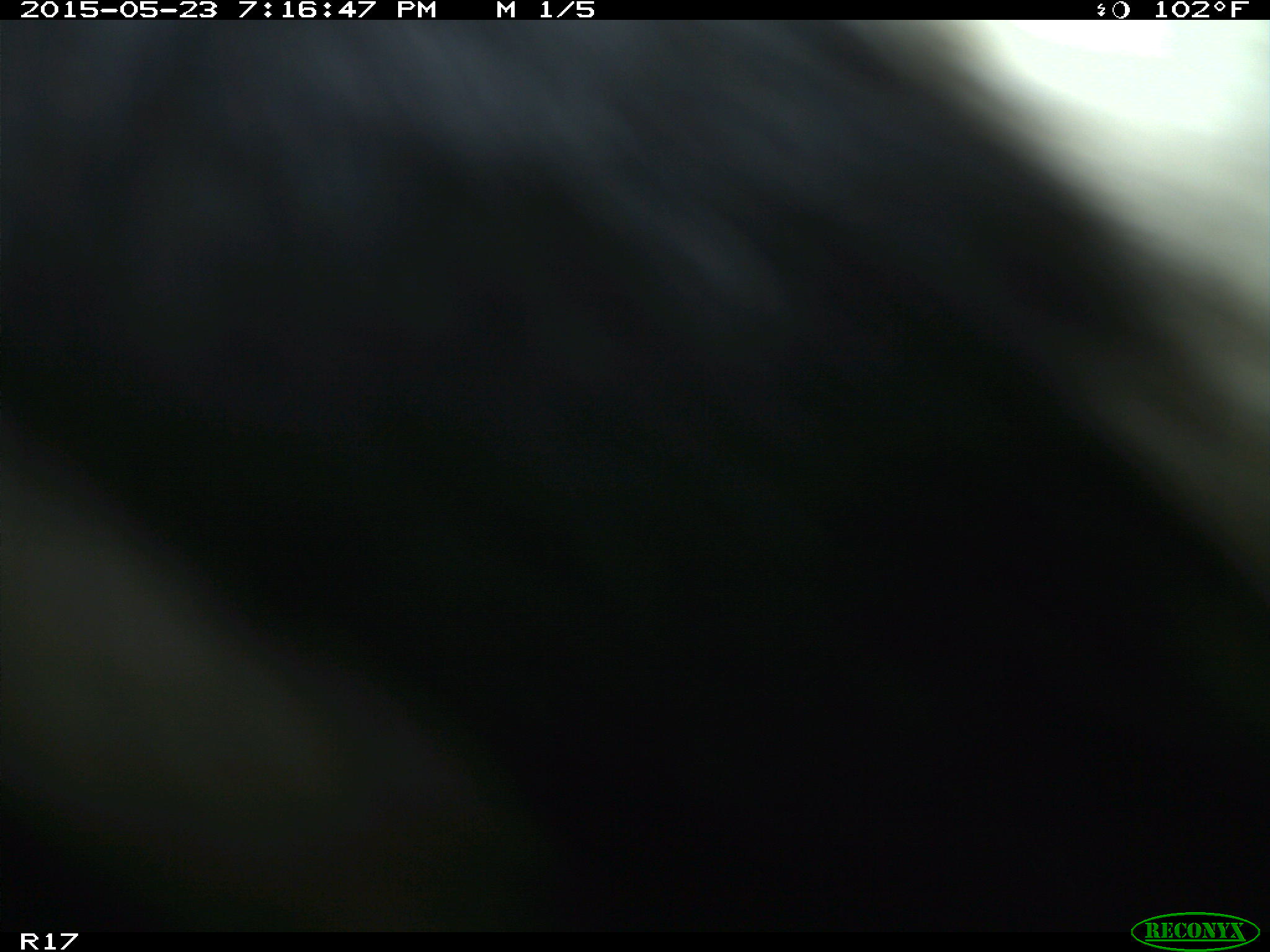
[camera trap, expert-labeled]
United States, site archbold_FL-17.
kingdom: Animalia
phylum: Chordata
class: Mammalia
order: Artiodactyla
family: Bovidae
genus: Bos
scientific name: Bos taurus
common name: domestic cow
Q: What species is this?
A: Bos taurus (domestic cow).